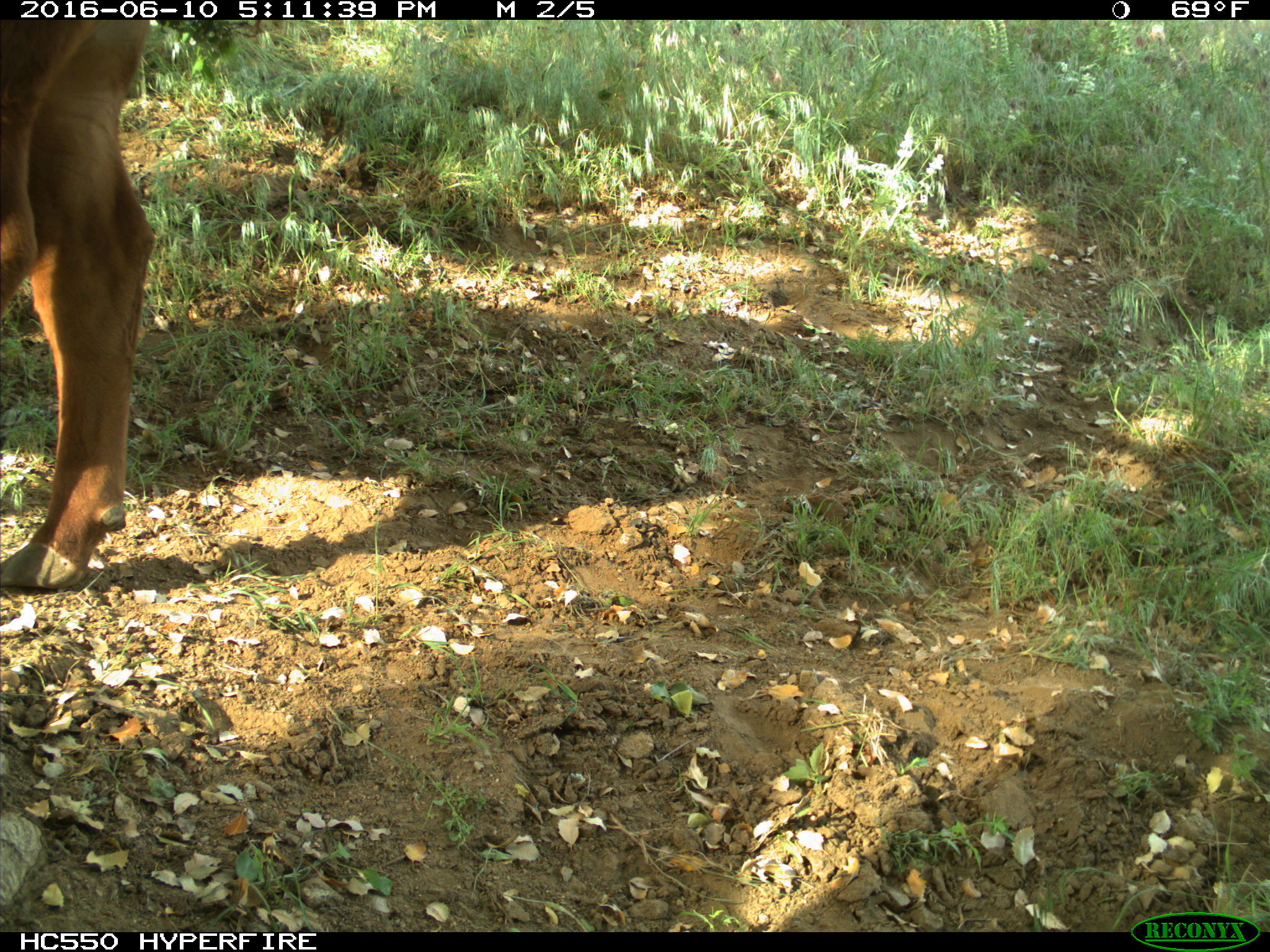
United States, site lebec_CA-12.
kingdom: Animalia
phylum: Chordata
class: Mammalia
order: Artiodactyla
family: Bovidae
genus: Bos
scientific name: Bos taurus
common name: domestic cow